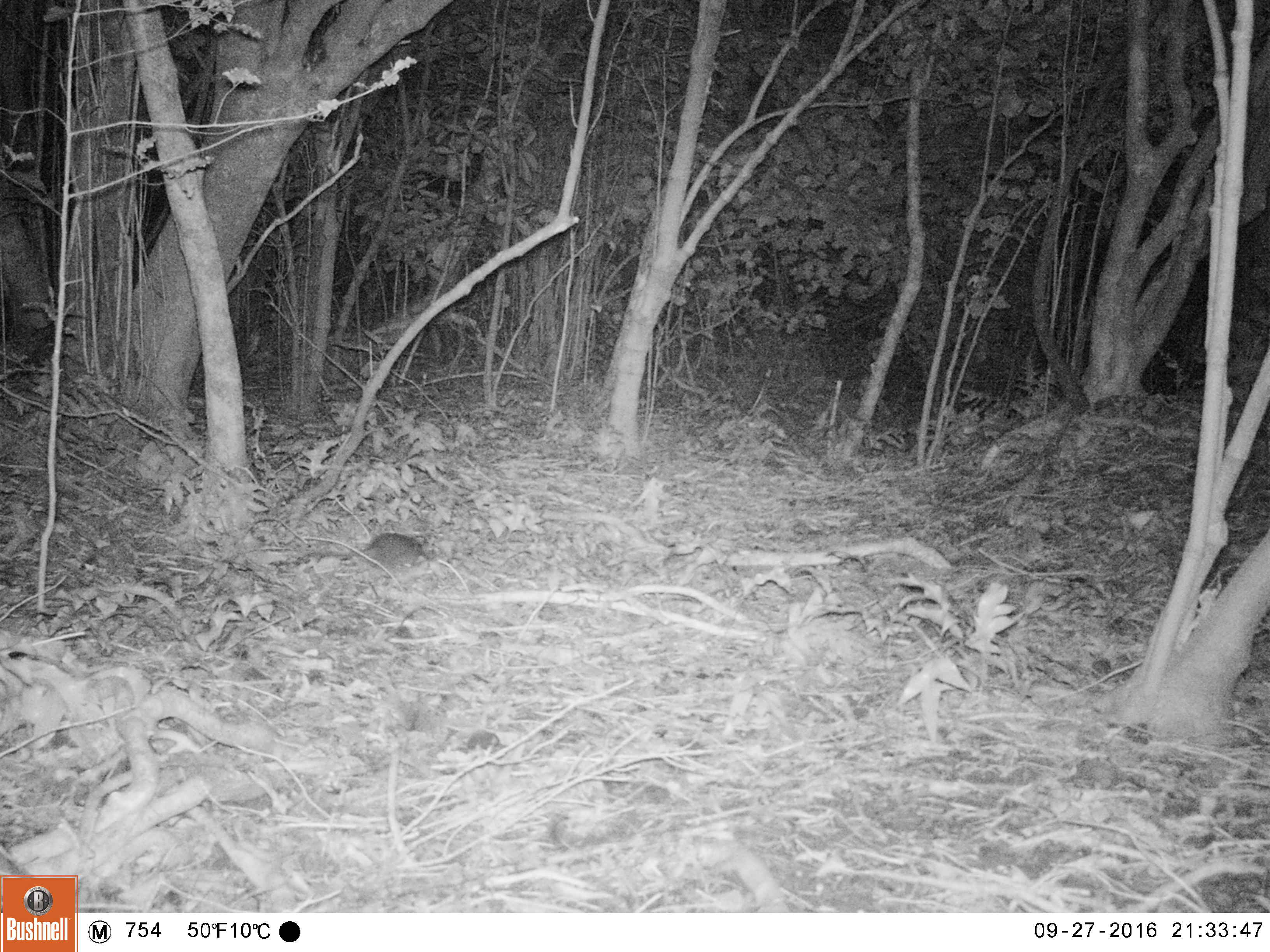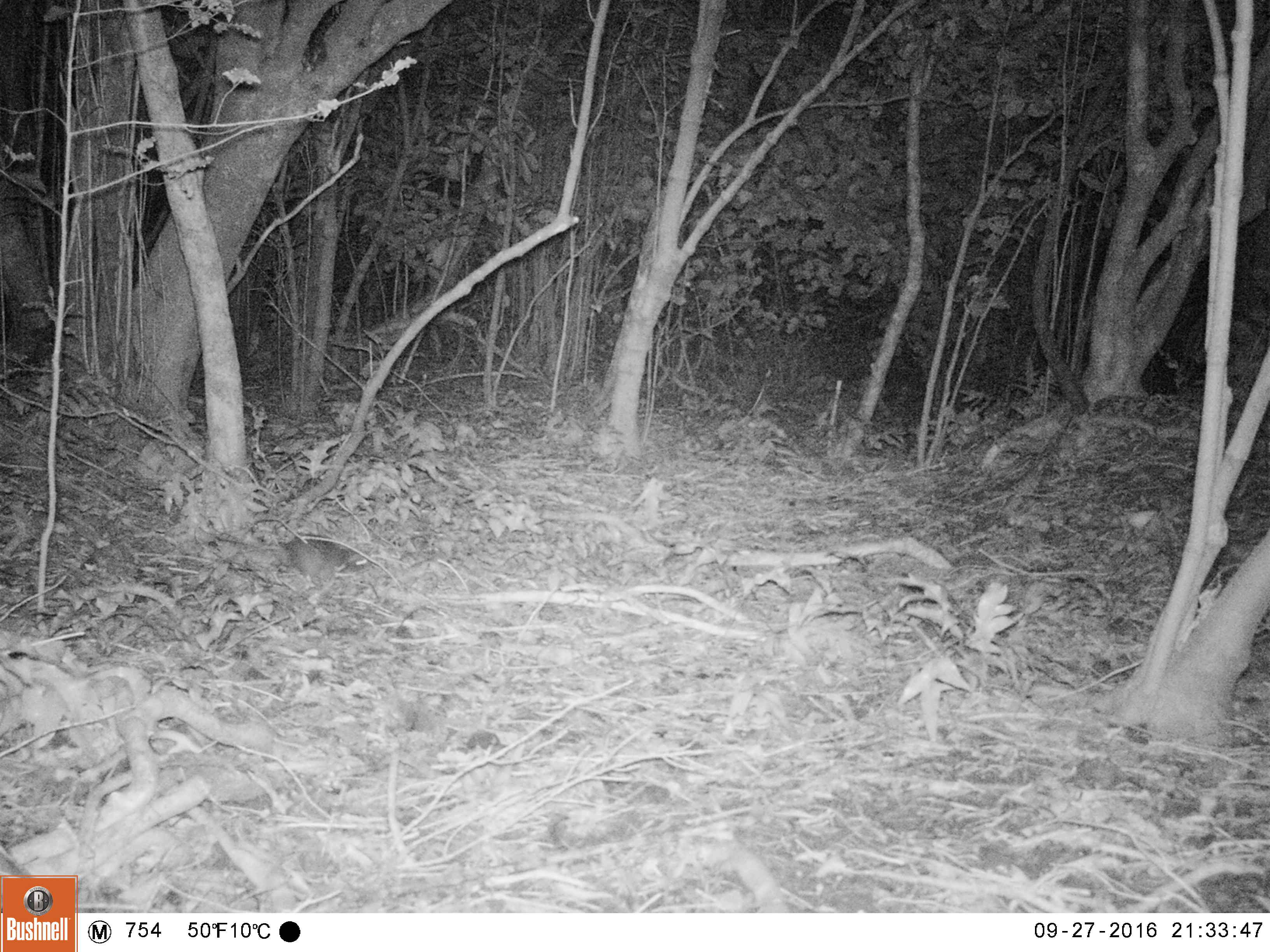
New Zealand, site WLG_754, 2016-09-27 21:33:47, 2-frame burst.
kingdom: Animalia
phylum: Chordata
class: Mammalia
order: Rodentia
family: Muridae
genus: Rattus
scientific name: Rattus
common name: rat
Rat (Rattus).